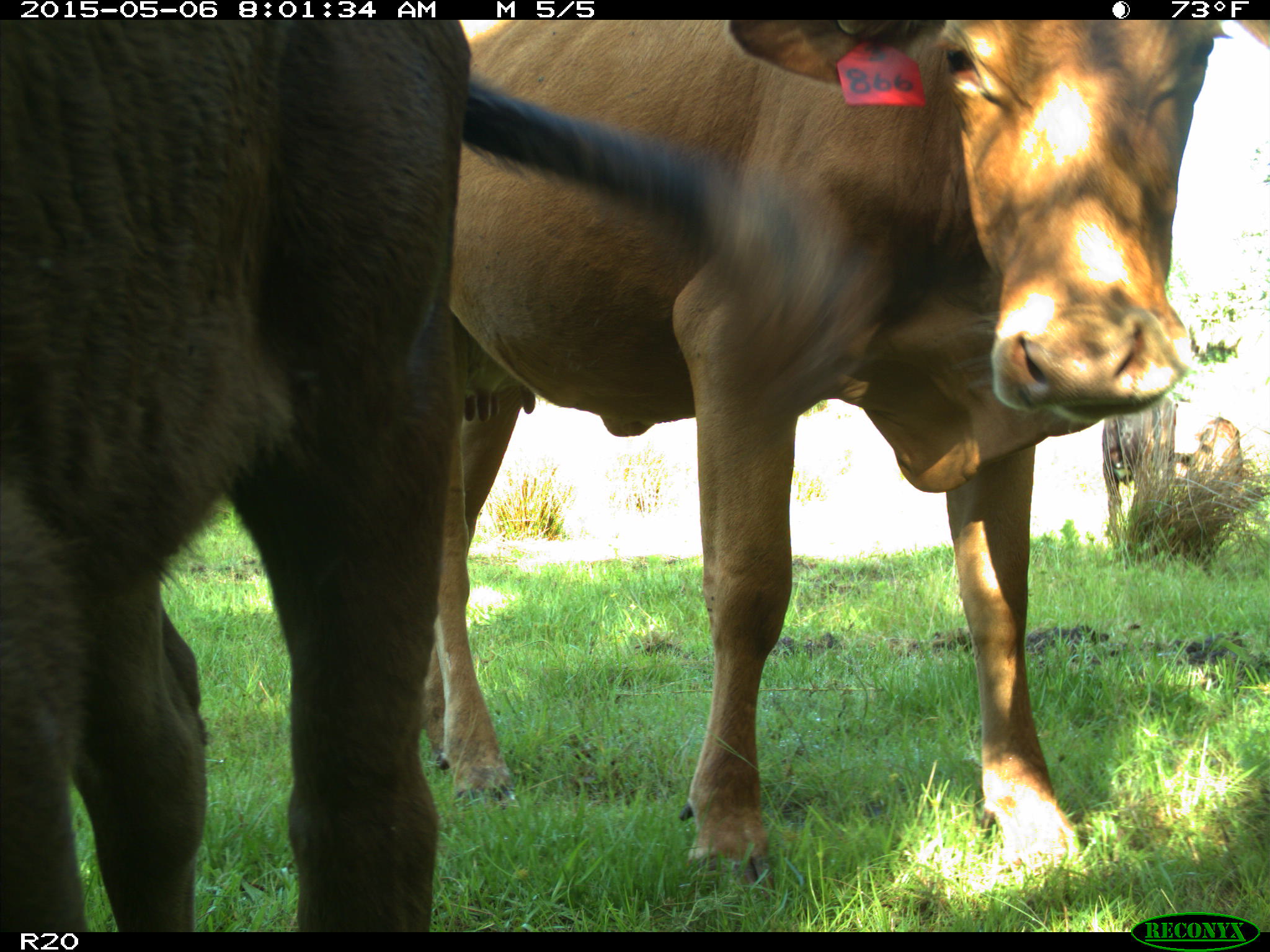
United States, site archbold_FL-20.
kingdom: Animalia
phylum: Chordata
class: Mammalia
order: Artiodactyla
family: Bovidae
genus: Bos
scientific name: Bos taurus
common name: domestic cow